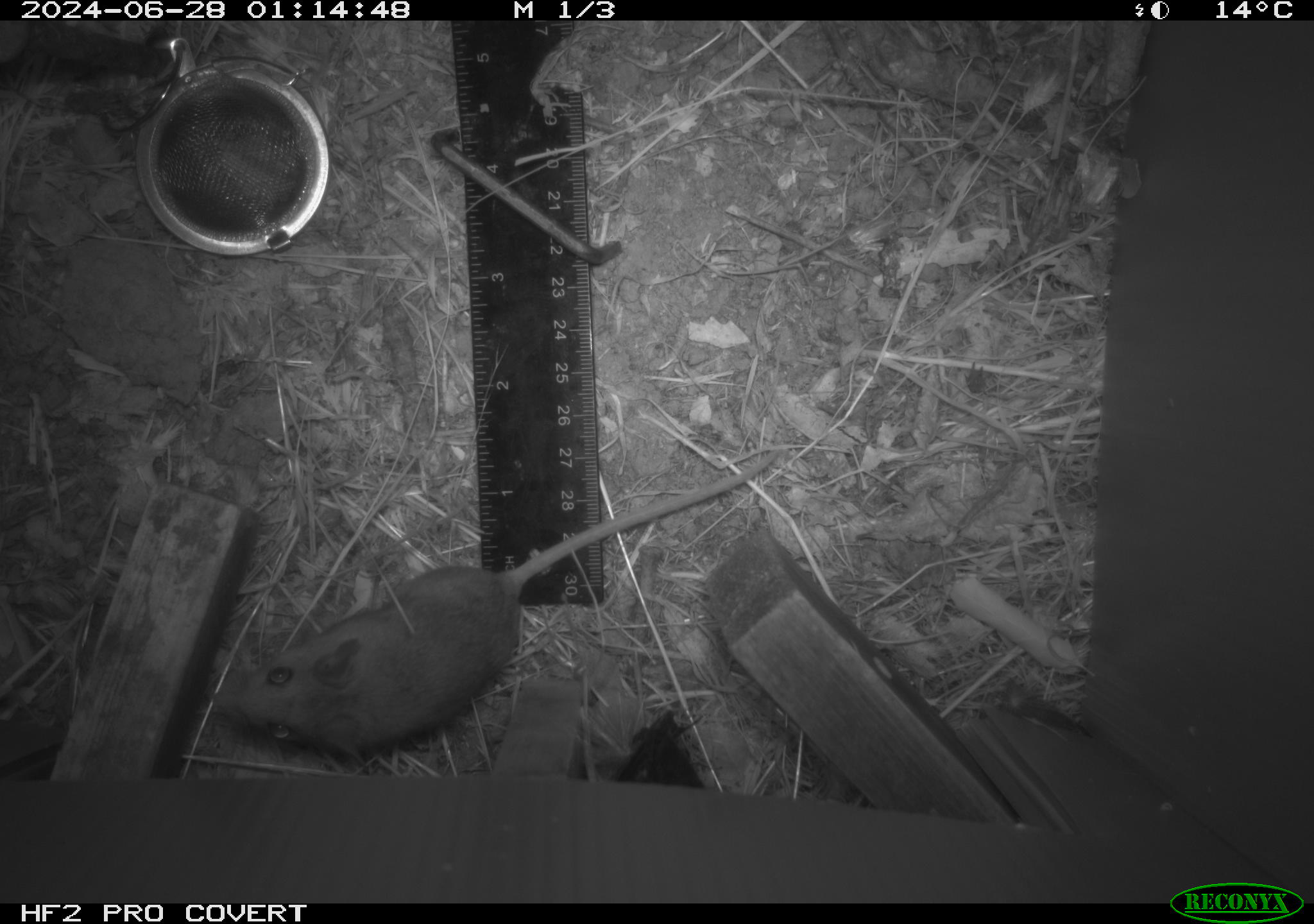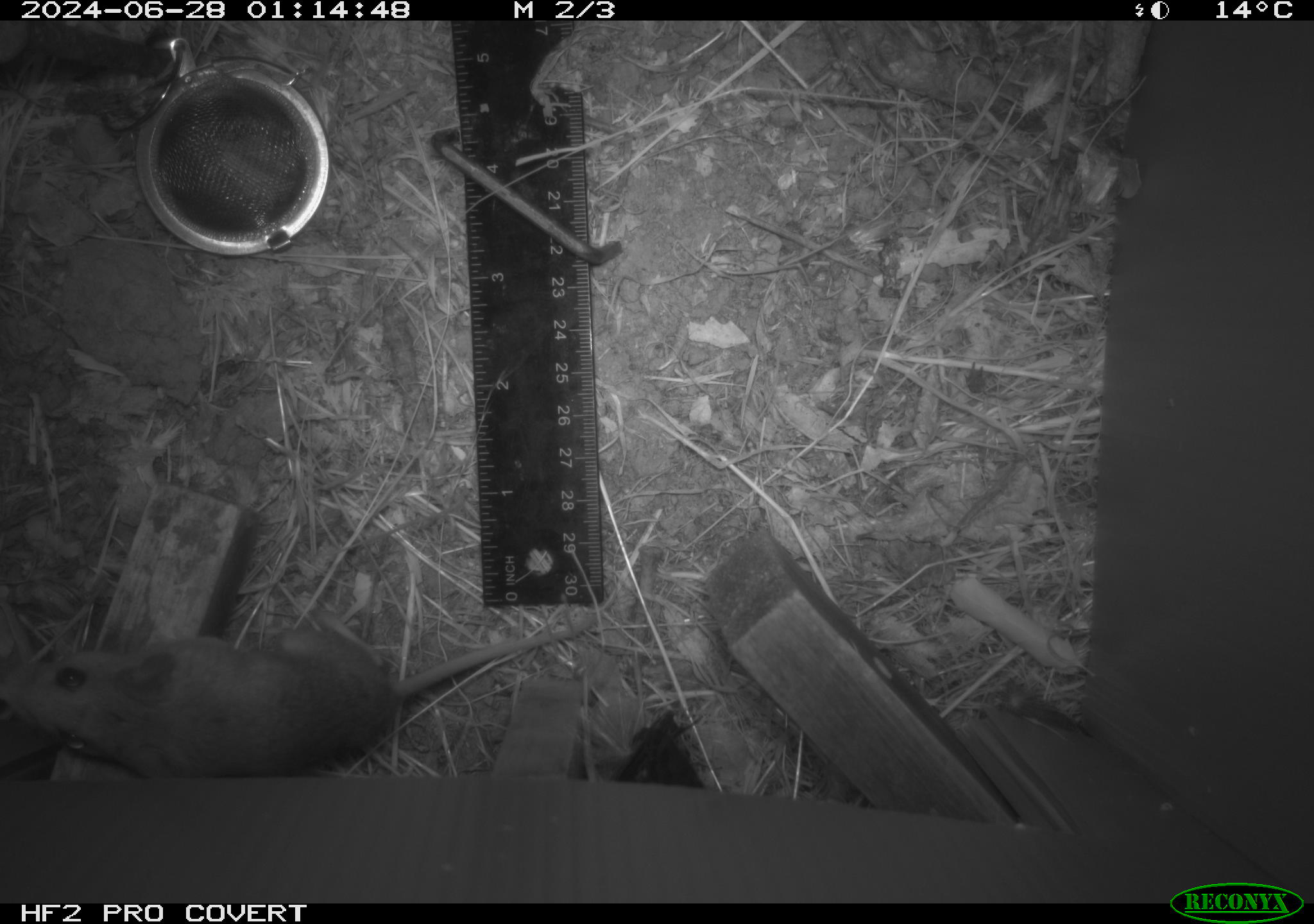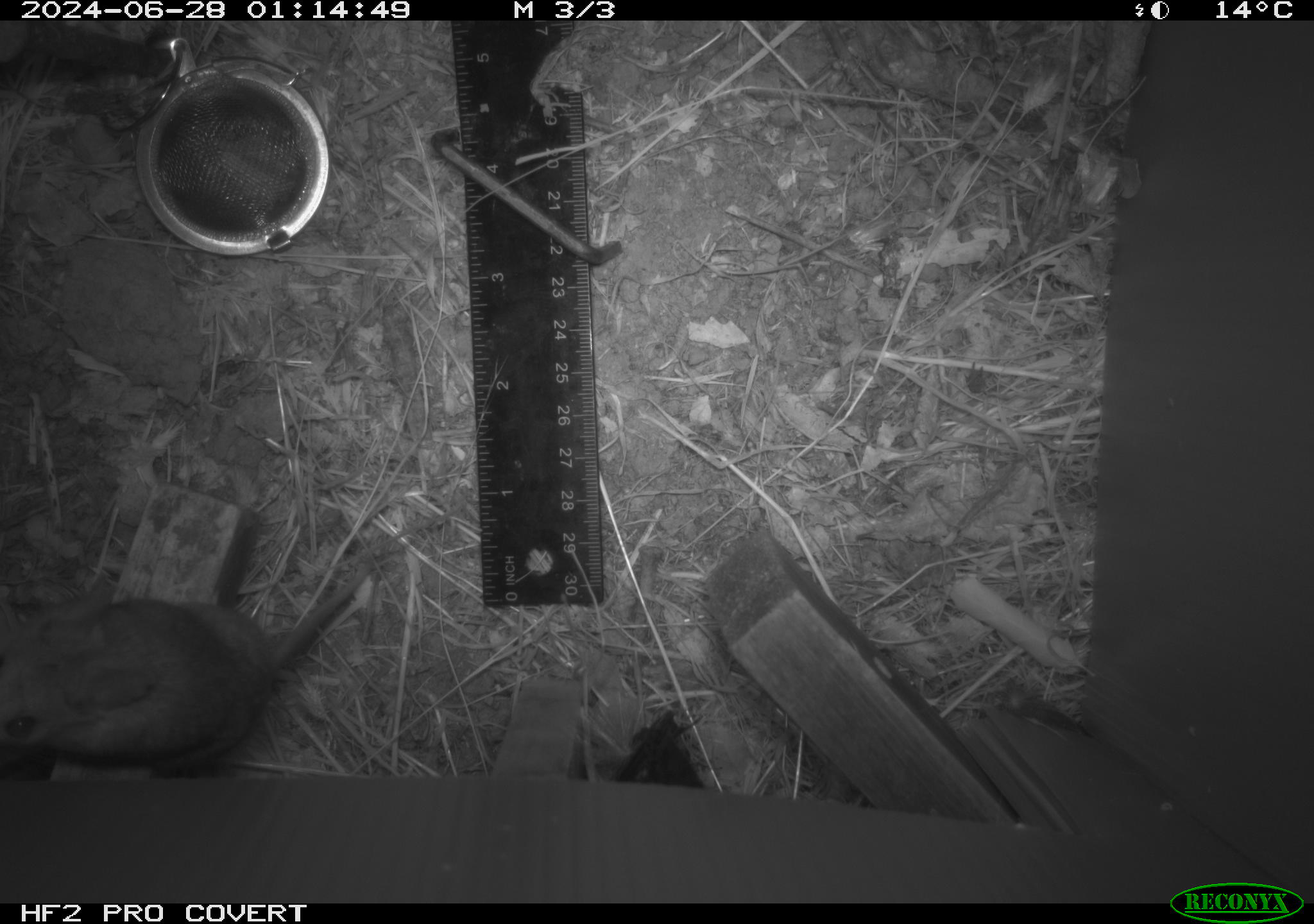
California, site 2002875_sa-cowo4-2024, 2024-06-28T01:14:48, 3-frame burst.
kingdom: Animalia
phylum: Chordata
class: Mammalia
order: Rodentia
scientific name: Rodentia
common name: rodent